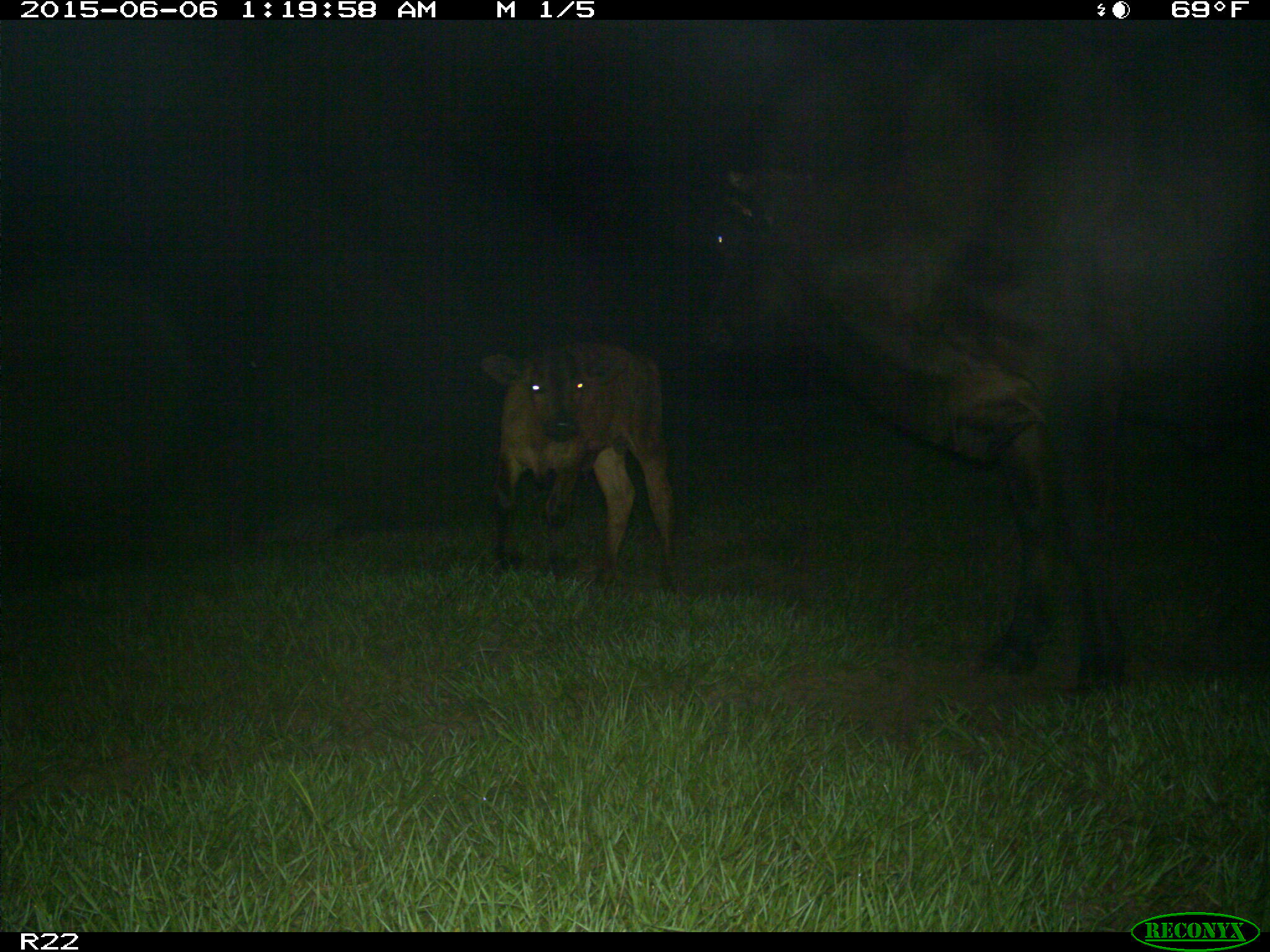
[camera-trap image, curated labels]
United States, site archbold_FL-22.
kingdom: Animalia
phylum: Chordata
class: Mammalia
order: Artiodactyla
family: Bovidae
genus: Bos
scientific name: Bos taurus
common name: domestic cow